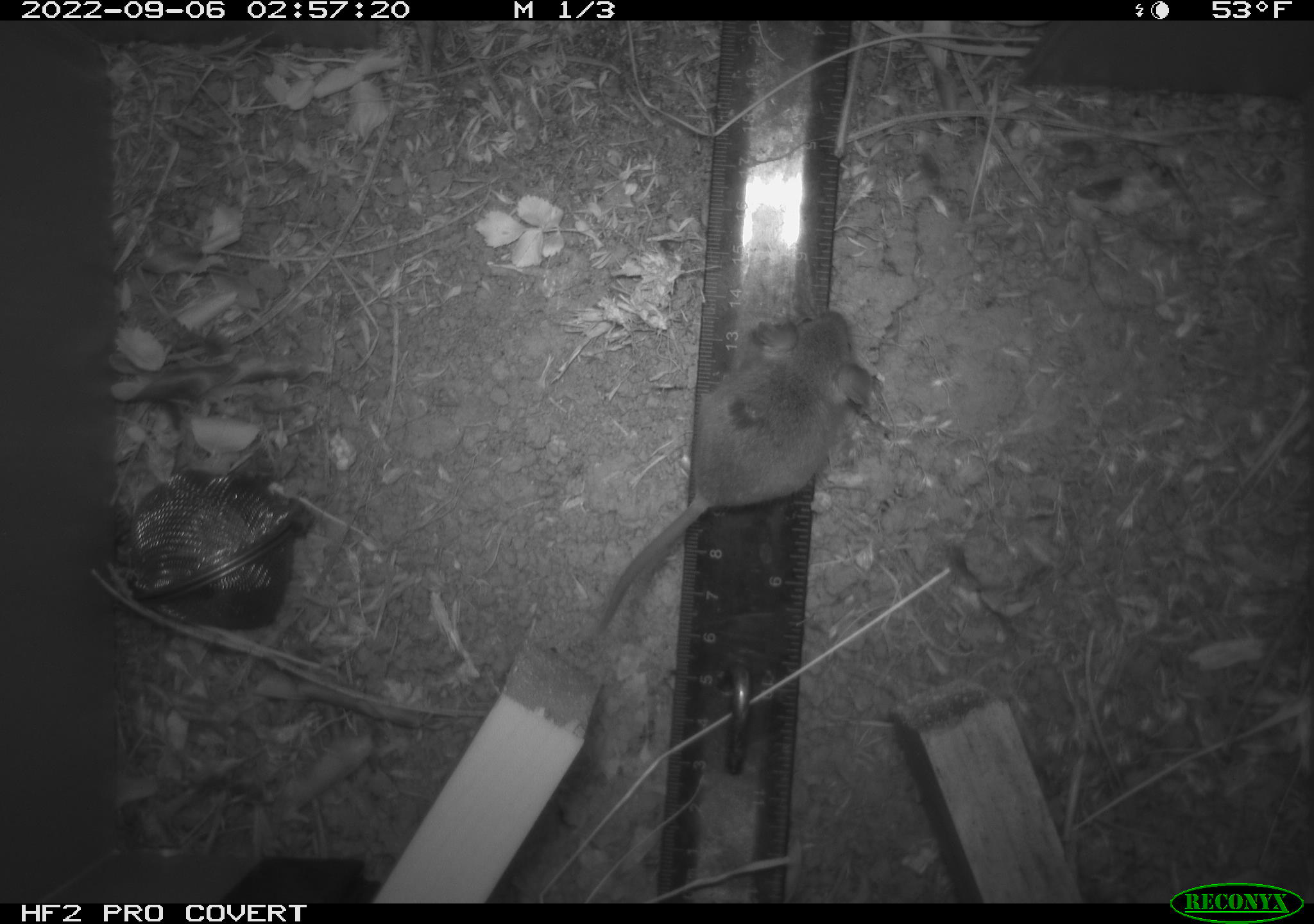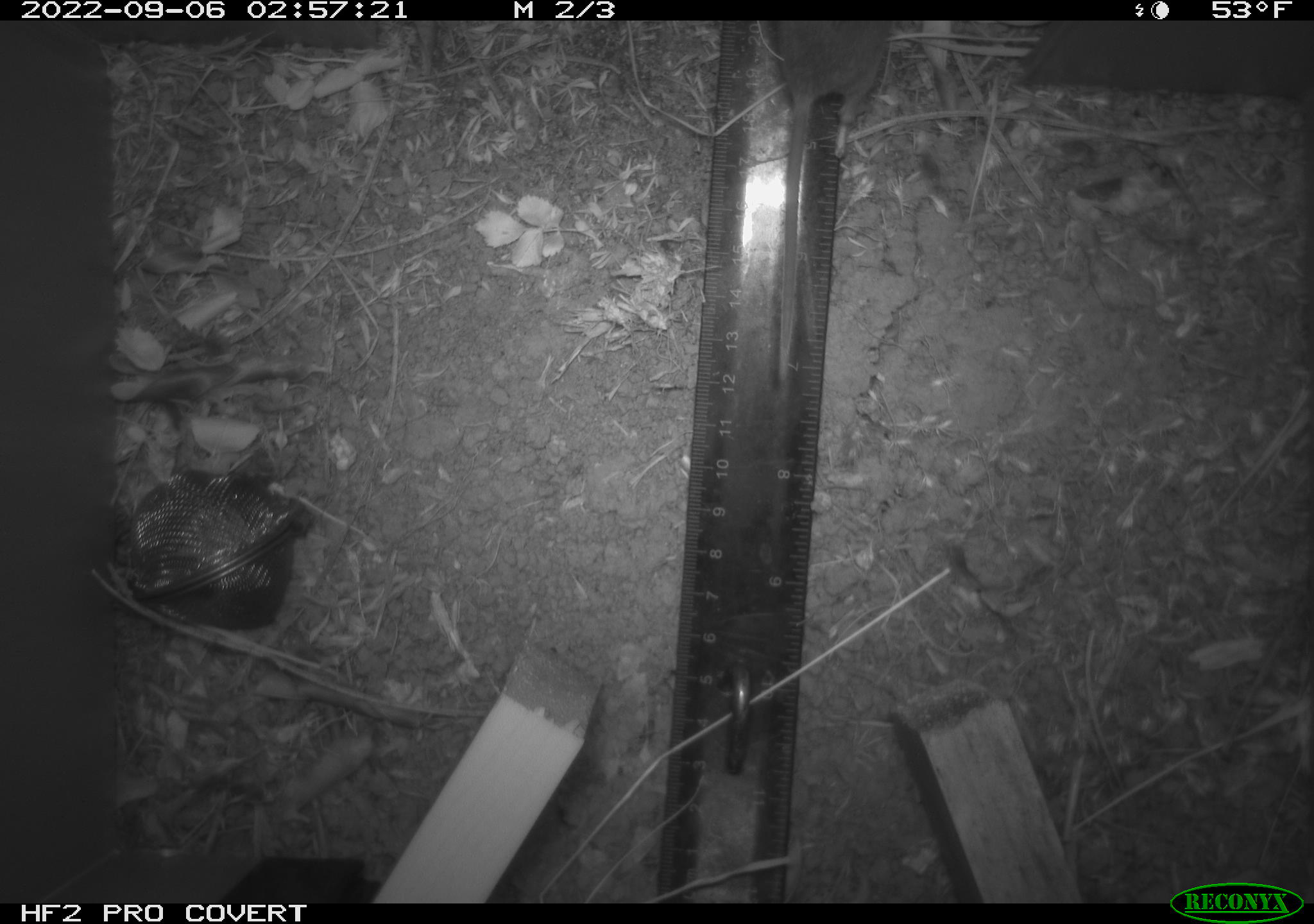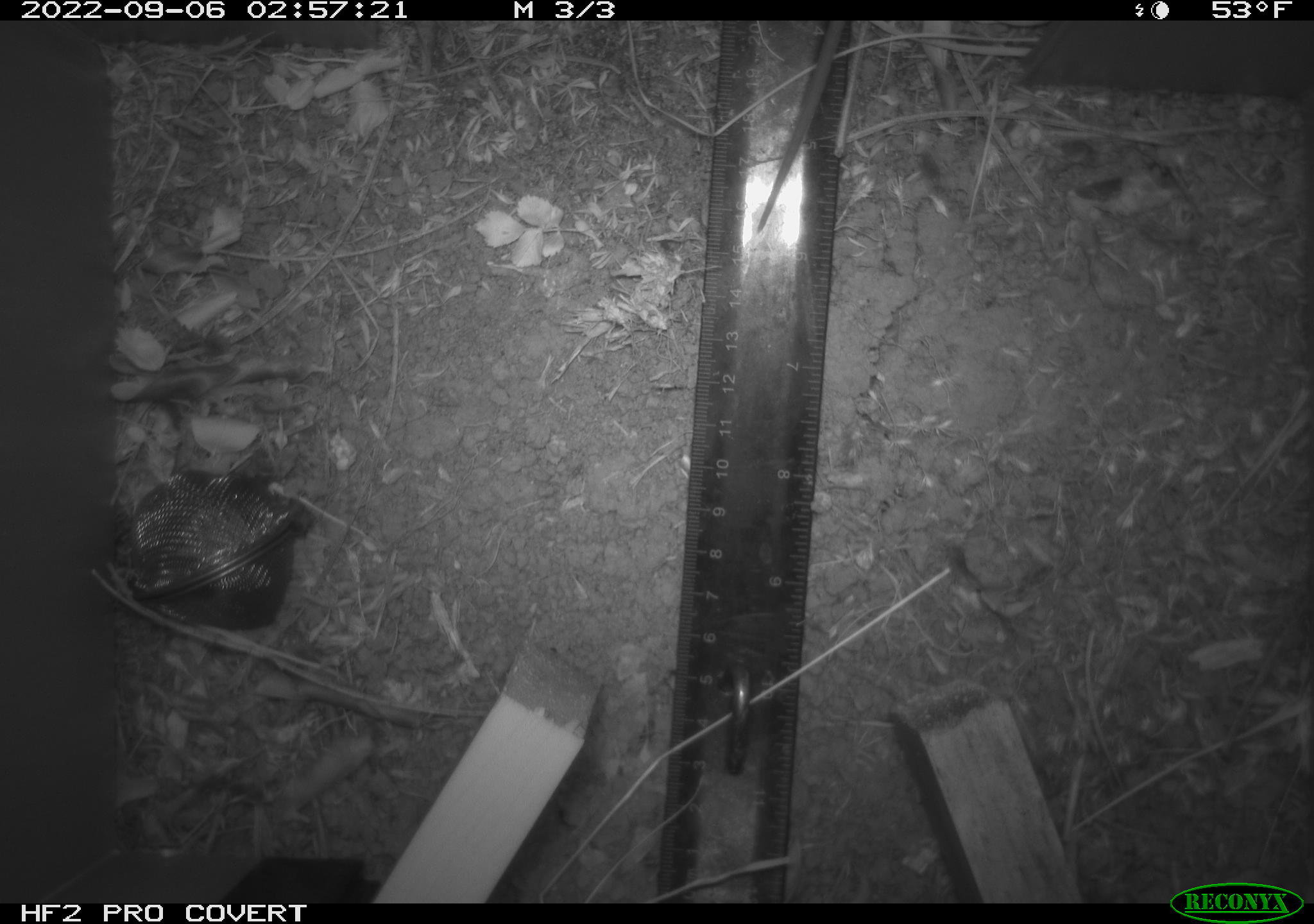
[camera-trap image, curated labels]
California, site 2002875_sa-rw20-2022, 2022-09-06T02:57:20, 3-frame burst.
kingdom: Animalia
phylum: Chordata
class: Mammalia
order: Rodentia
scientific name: Rodentia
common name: mouse species